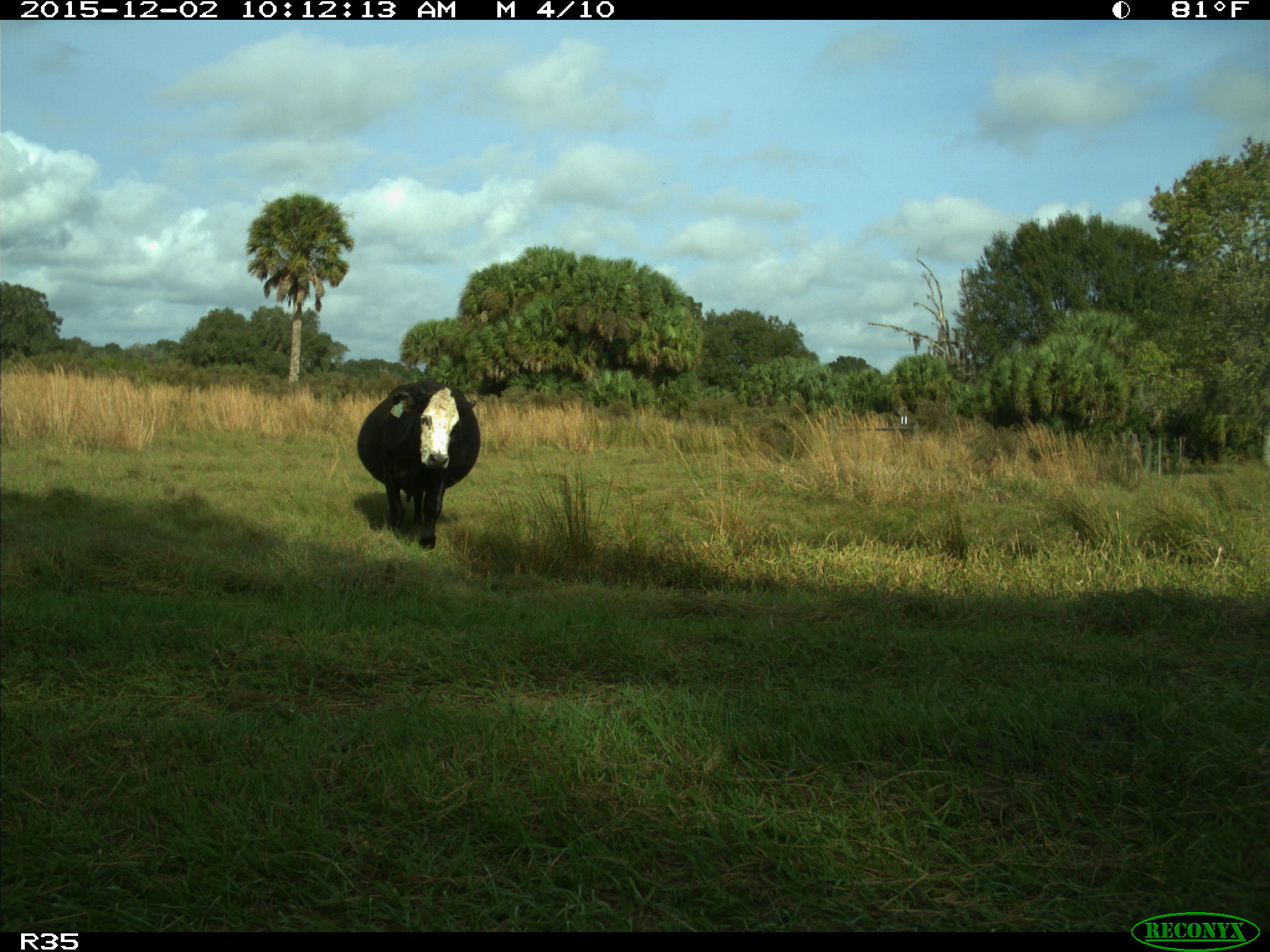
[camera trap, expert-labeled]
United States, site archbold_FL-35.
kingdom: Animalia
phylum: Chordata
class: Mammalia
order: Artiodactyla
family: Bovidae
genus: Bos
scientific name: Bos taurus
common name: domestic cow